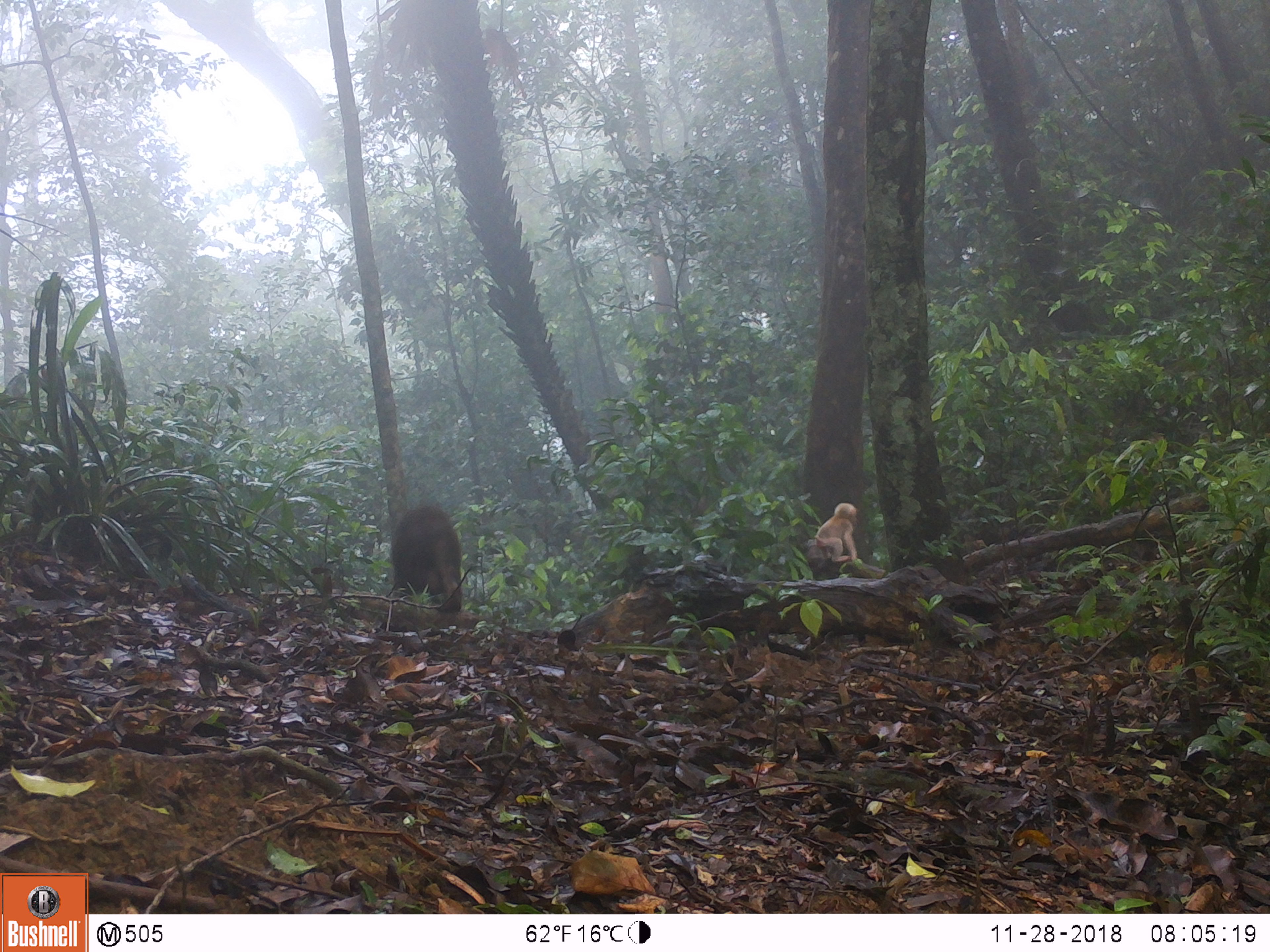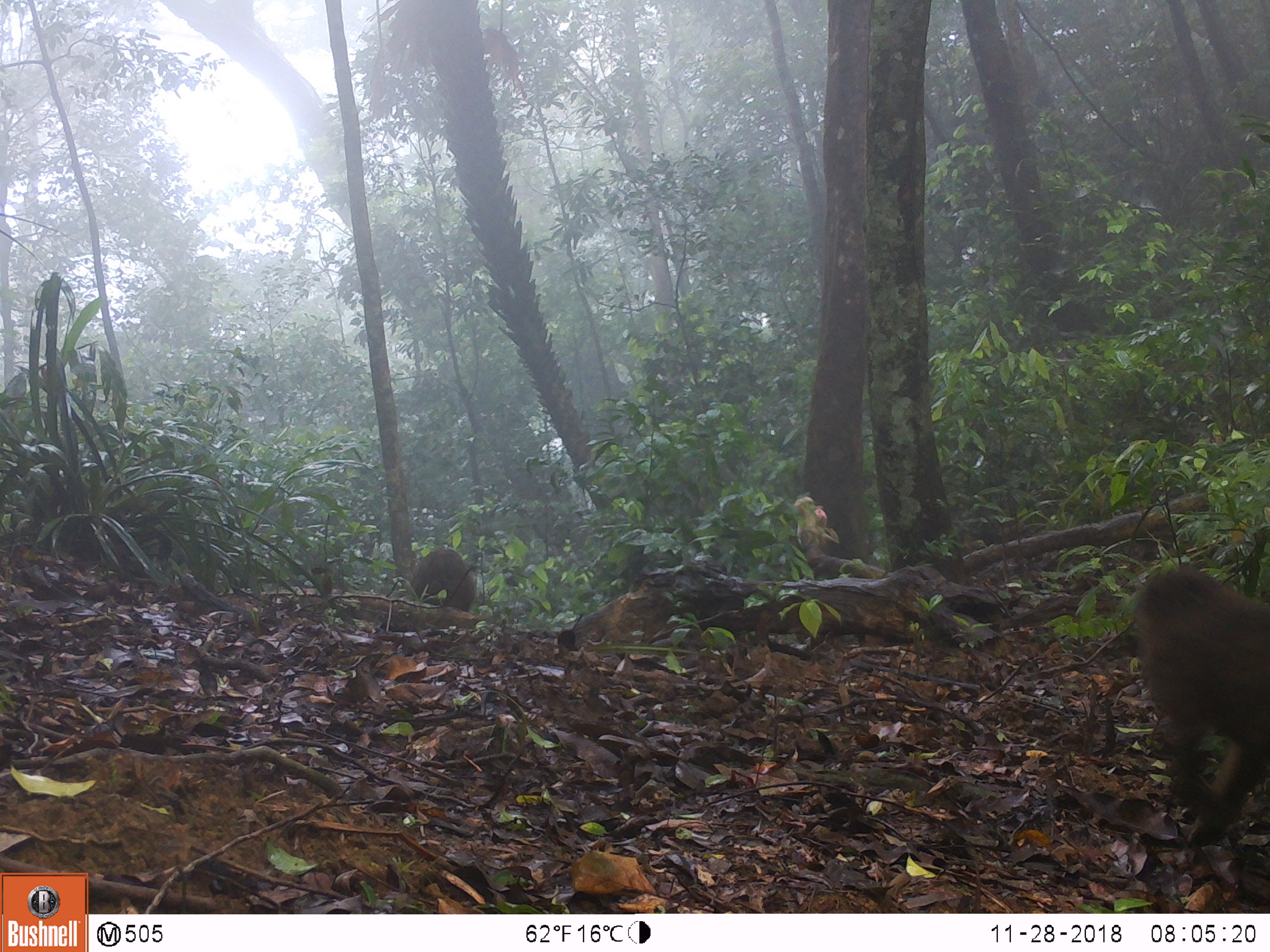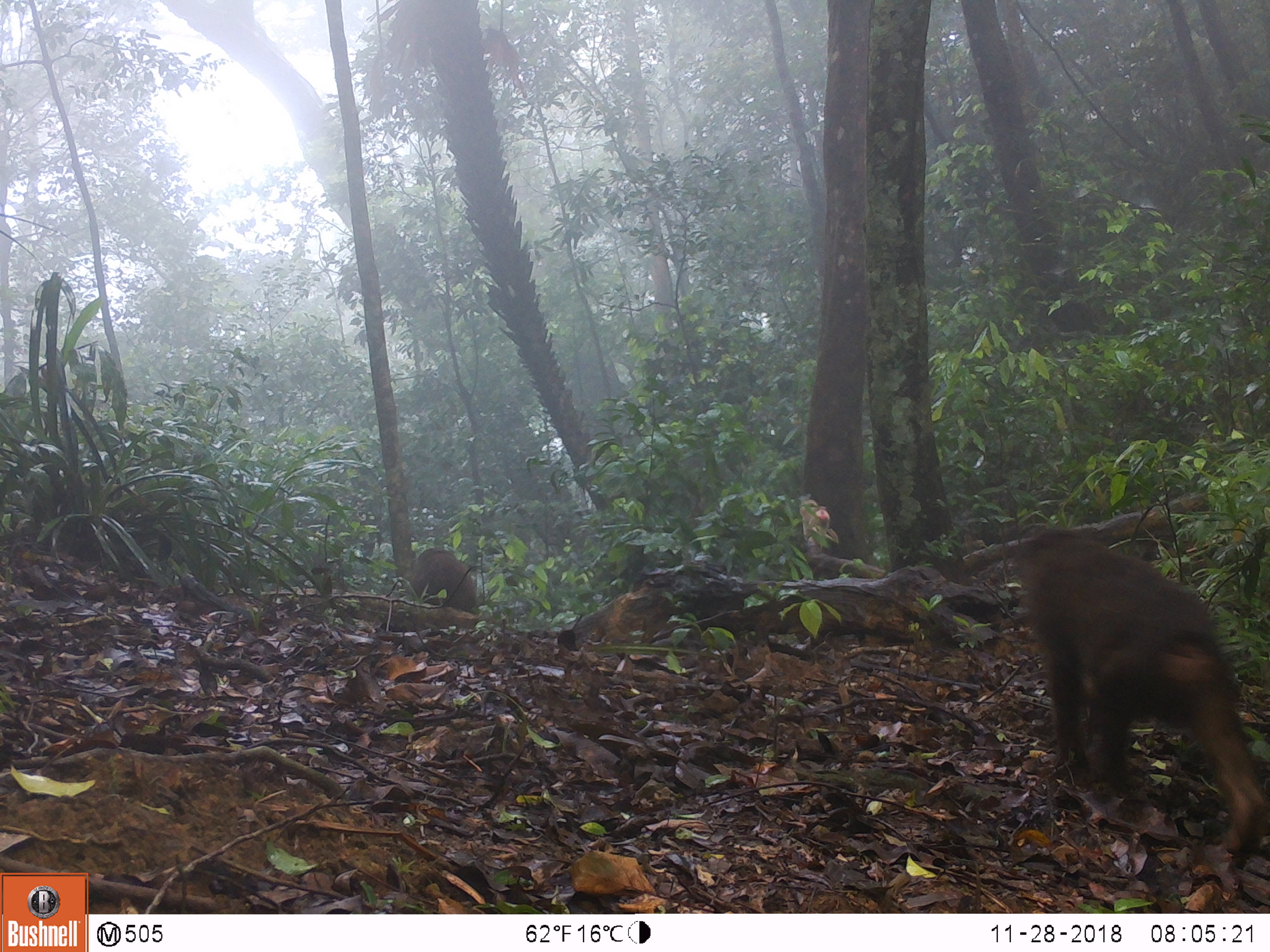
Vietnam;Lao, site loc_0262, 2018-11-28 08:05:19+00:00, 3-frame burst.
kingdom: Animalia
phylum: Chordata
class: Mammalia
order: Primates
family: Cercopithecidae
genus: Macaca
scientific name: Macaca arctoides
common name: stump-tailed macaque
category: stump tailed macaque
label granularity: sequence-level